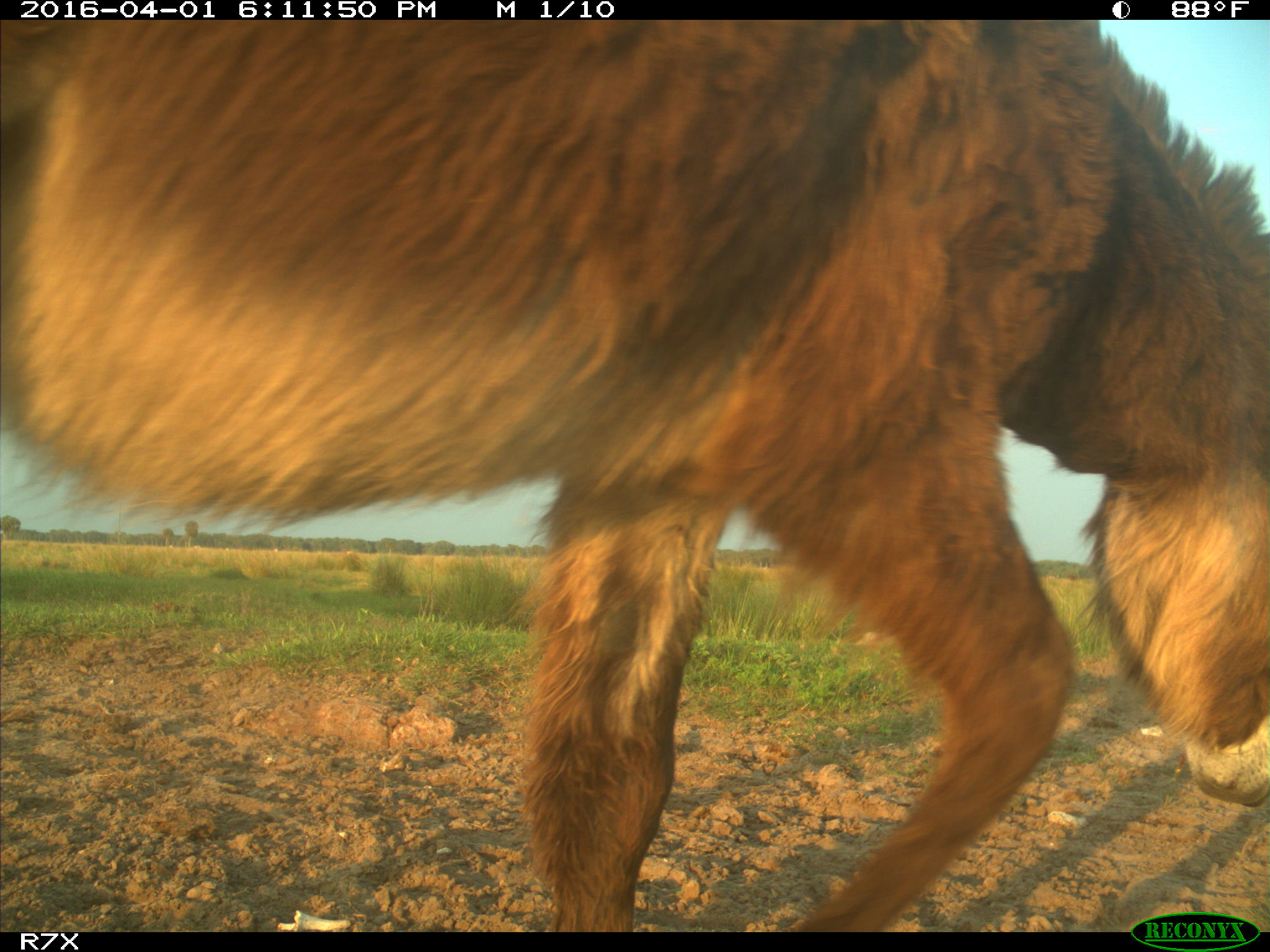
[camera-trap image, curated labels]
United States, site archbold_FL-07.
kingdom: Animalia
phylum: Chordata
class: Mammalia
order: Perissodactyla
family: Equidae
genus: Equus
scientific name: Equus africanus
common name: african wild ass